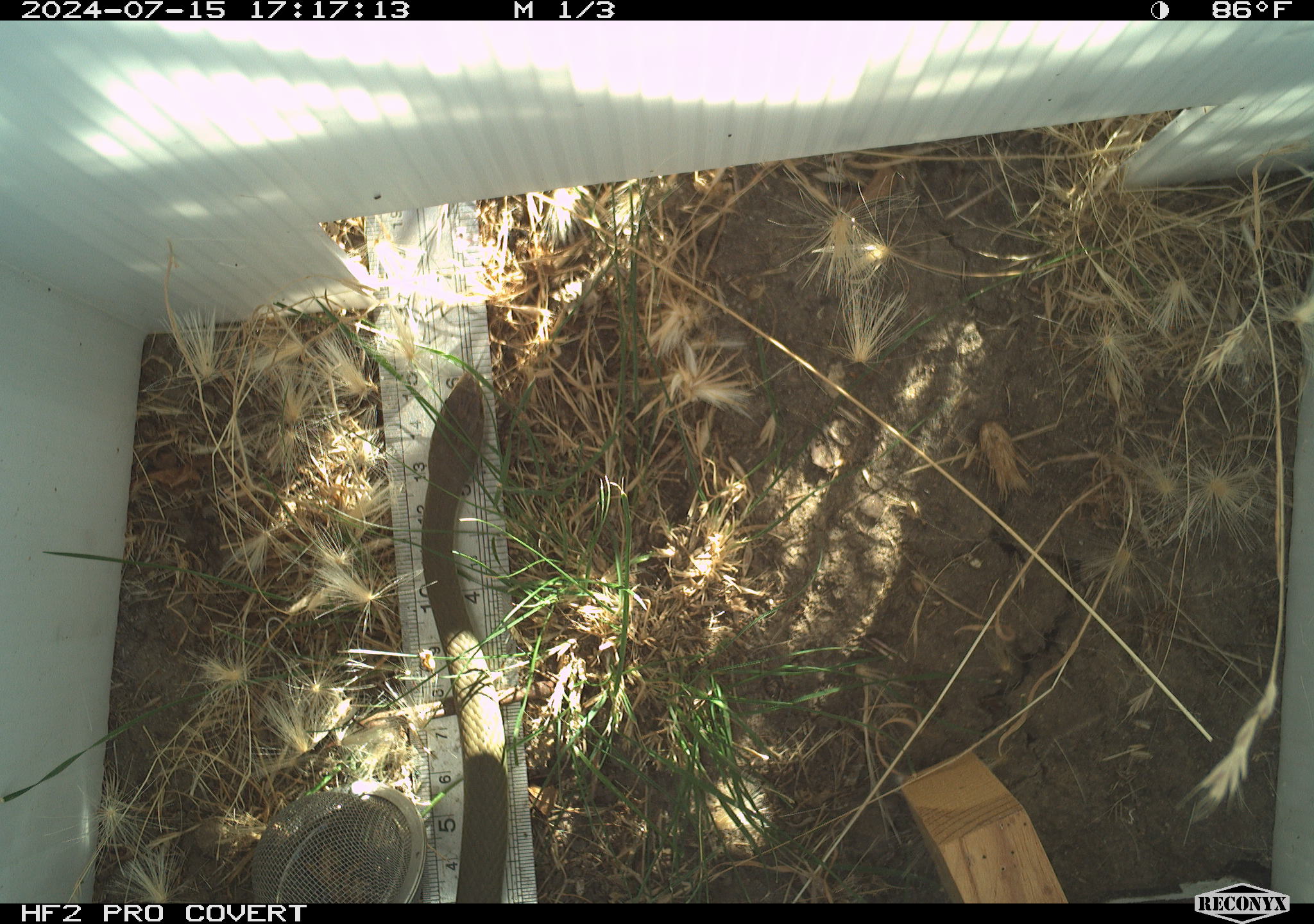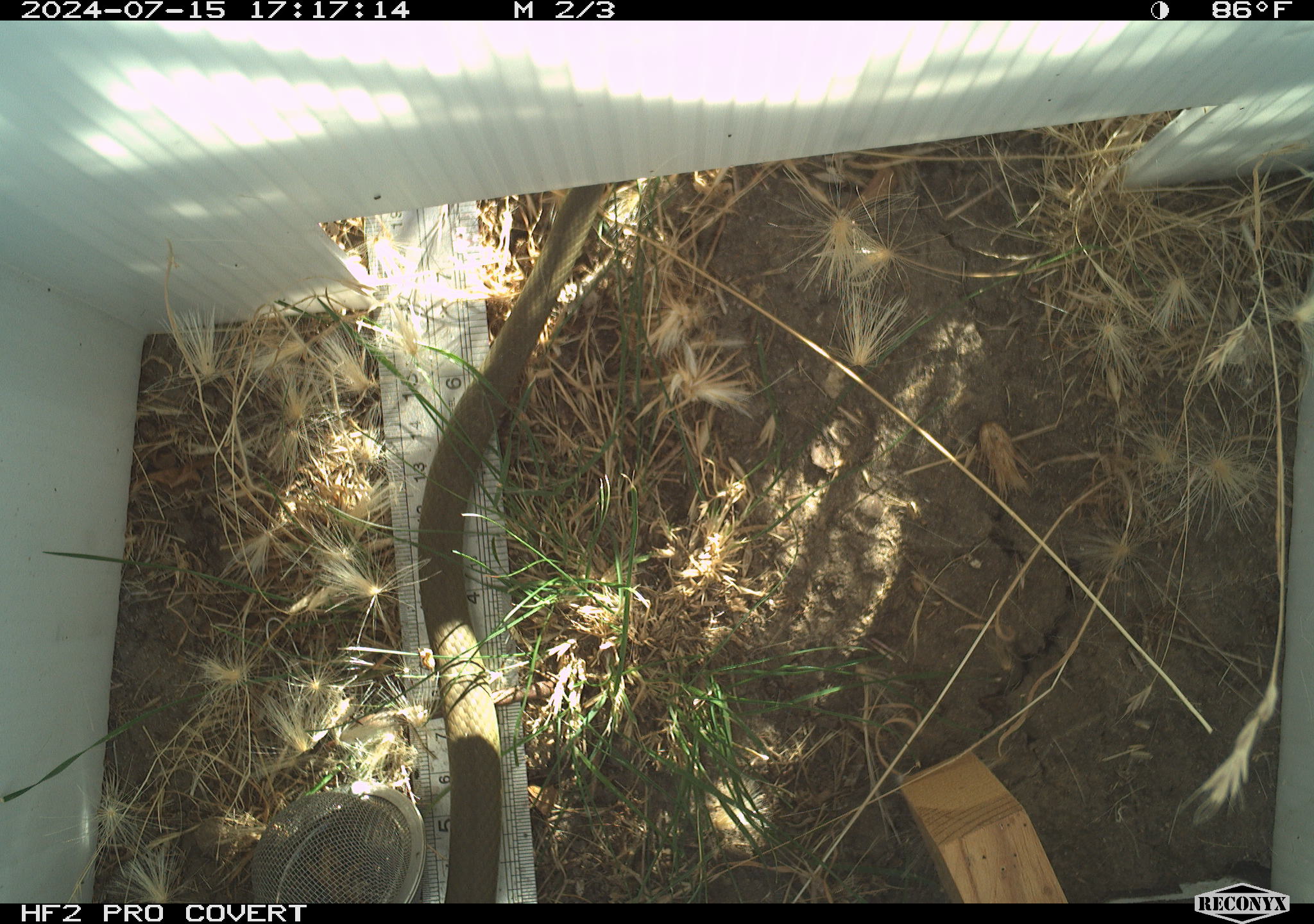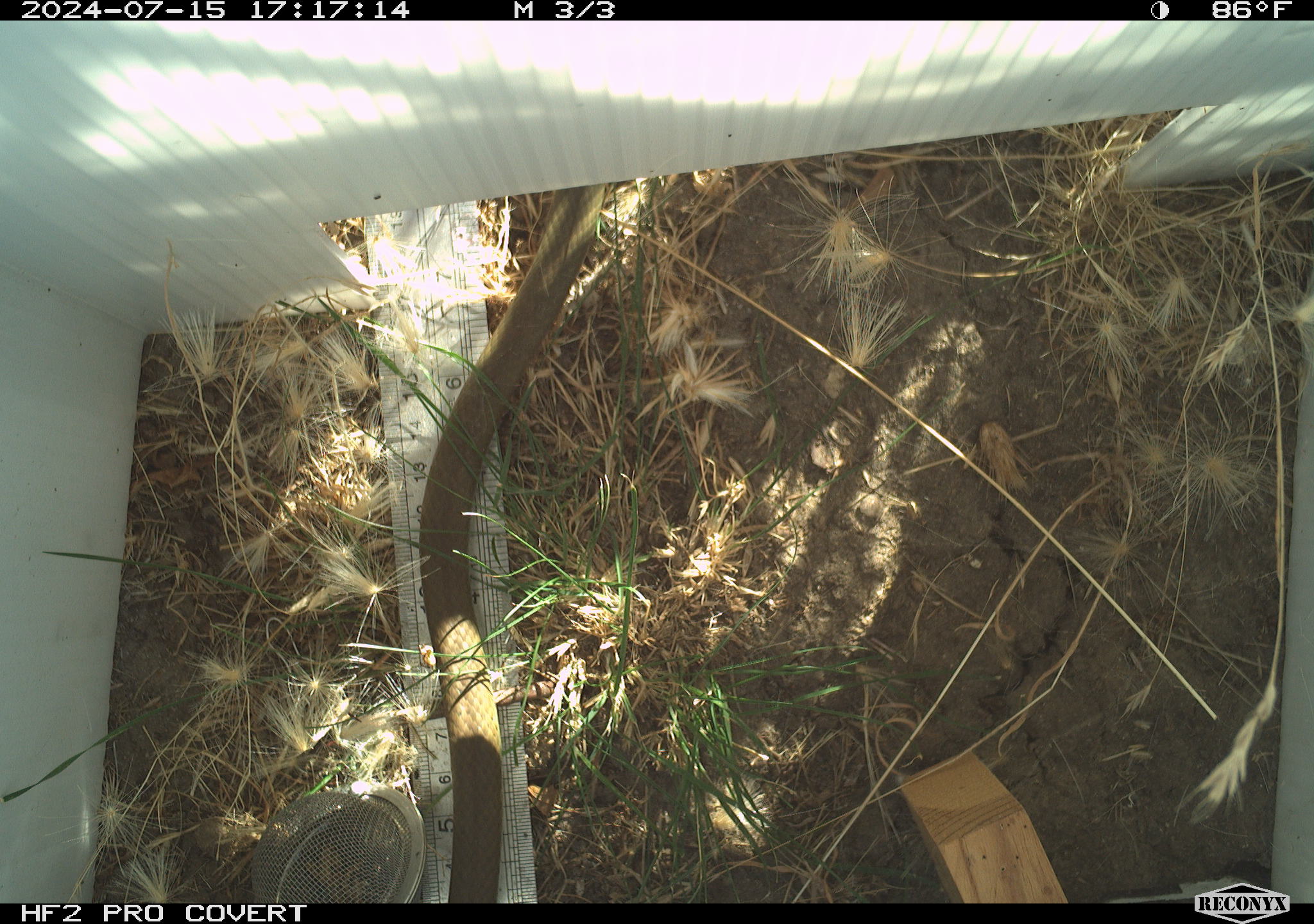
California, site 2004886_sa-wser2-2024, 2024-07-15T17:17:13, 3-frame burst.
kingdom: Animalia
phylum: Chordata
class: Reptilia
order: Squamata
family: Colubridae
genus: Coluber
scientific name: Coluber constrictor mormon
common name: western yellow-bellied racer